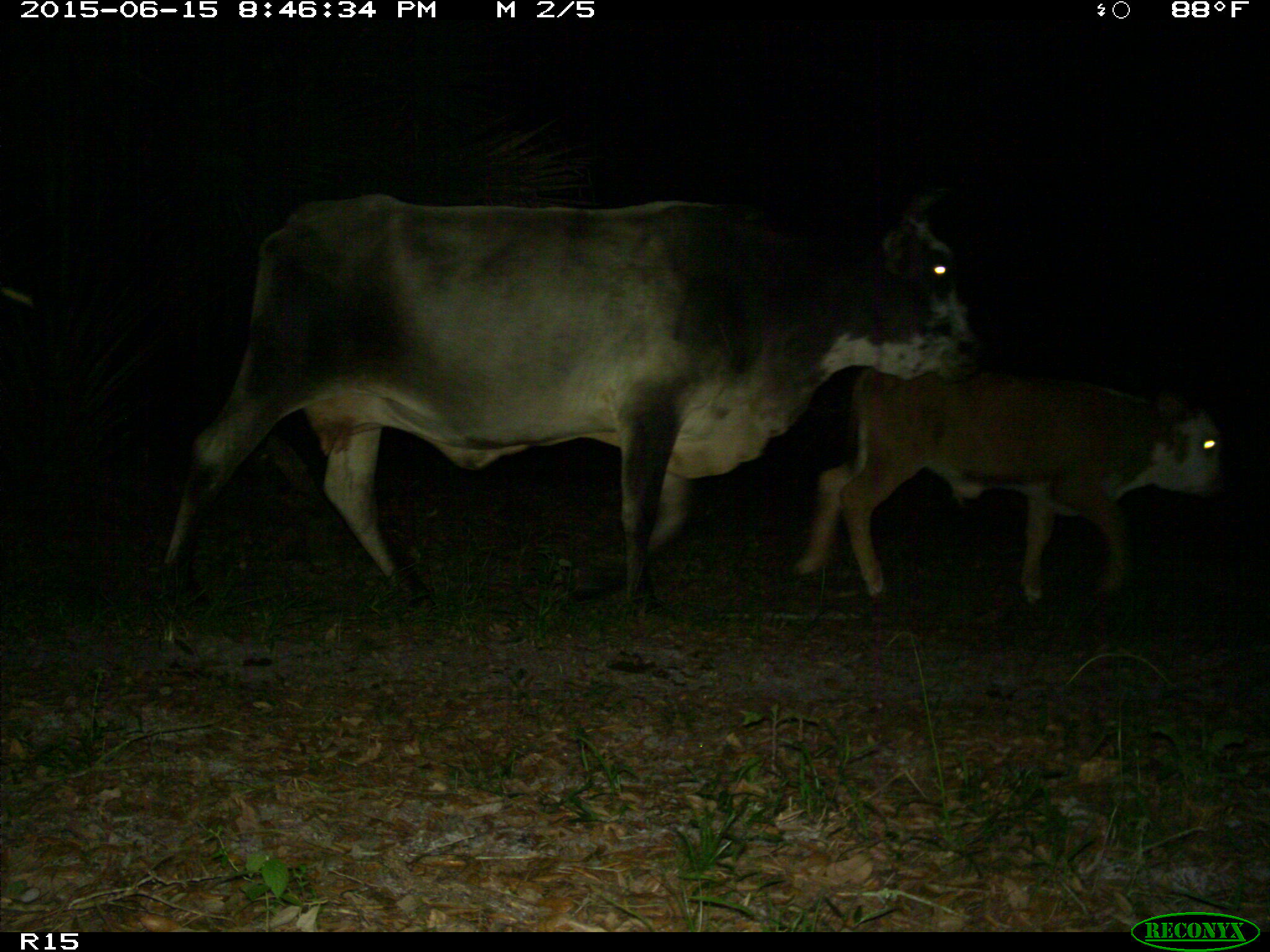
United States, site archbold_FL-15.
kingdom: Animalia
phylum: Chordata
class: Mammalia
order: Artiodactyla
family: Bovidae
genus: Bos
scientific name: Bos taurus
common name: domestic cow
Bos taurus (domestic cow).